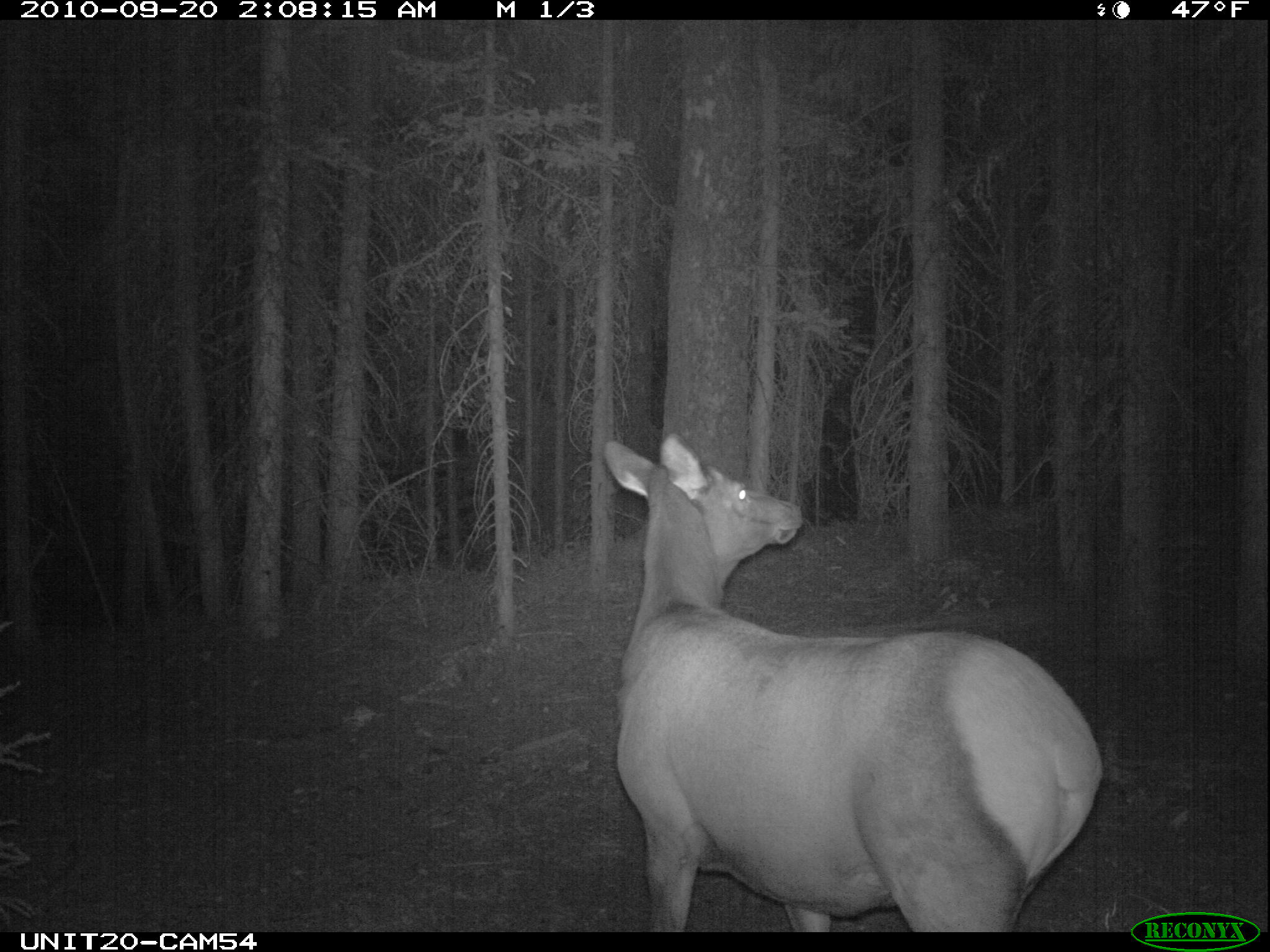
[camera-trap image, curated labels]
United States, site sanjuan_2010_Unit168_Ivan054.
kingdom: Animalia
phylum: Chordata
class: Mammalia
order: Artiodactyla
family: Cervidae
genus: Cervus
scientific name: Cervus elaphus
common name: red deer